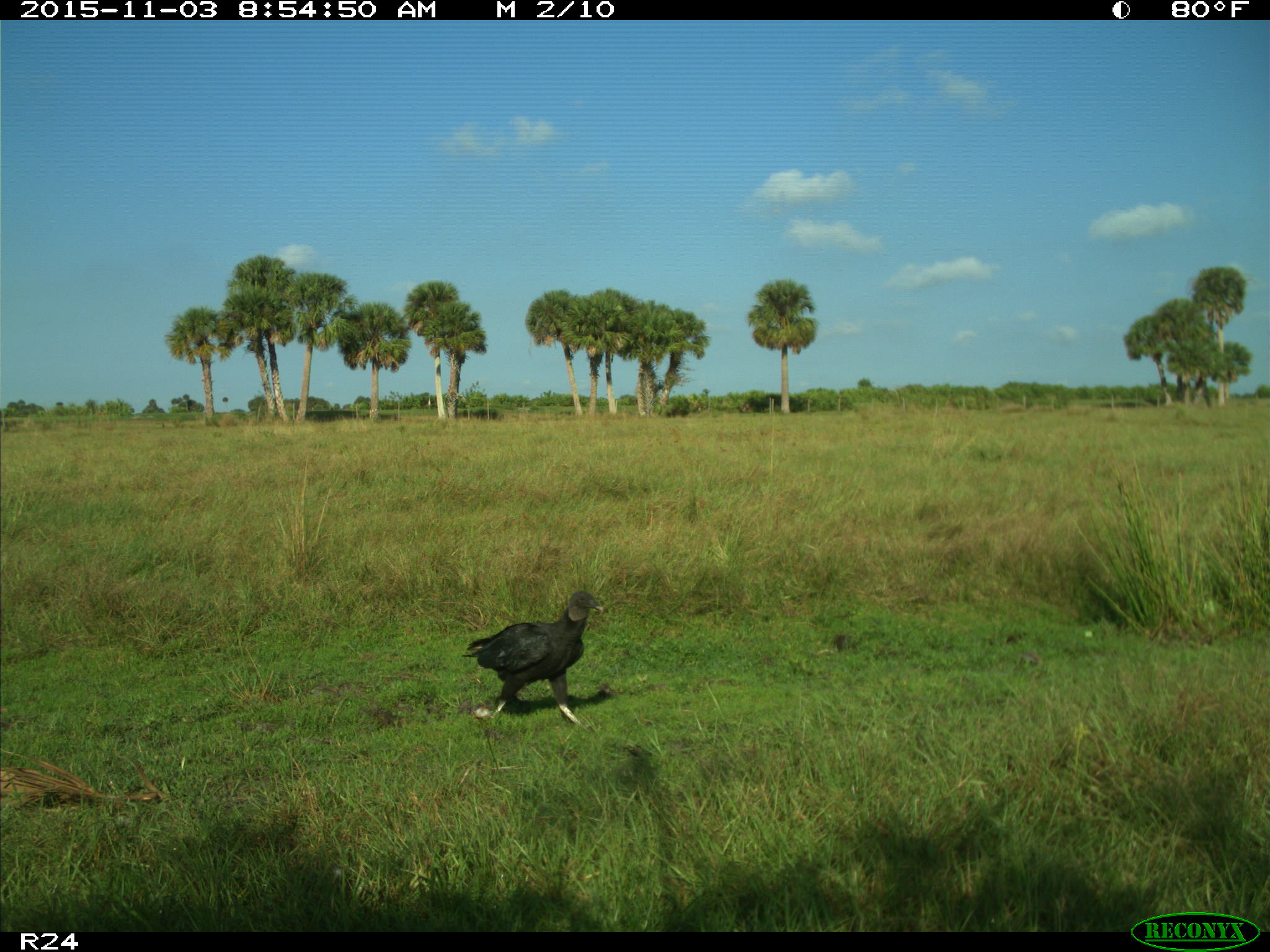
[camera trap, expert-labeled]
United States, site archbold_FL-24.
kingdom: Animalia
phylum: Chordata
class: Aves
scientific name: Aves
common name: birds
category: unidentified bird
Unidentified bird (birds) (Aves).